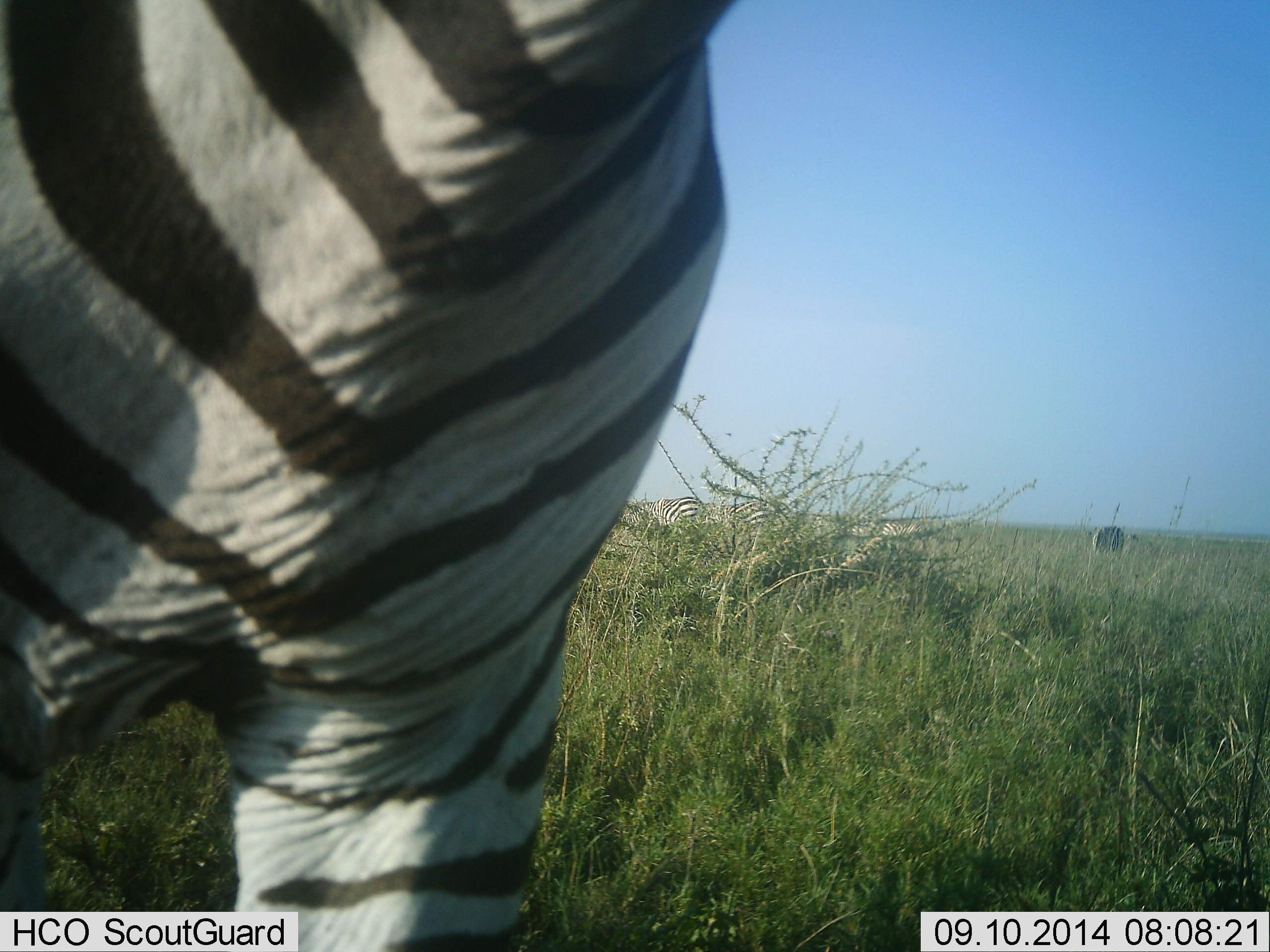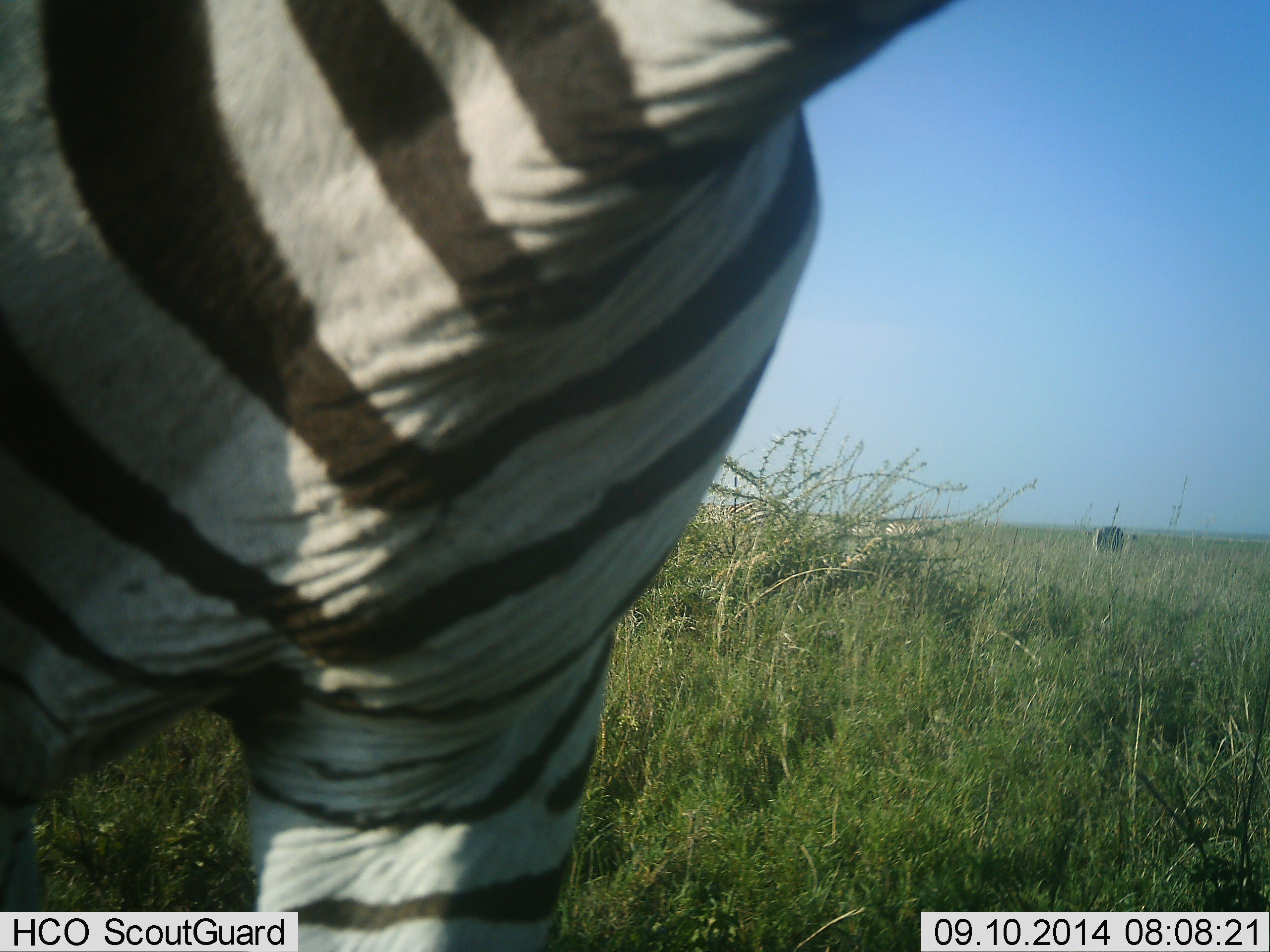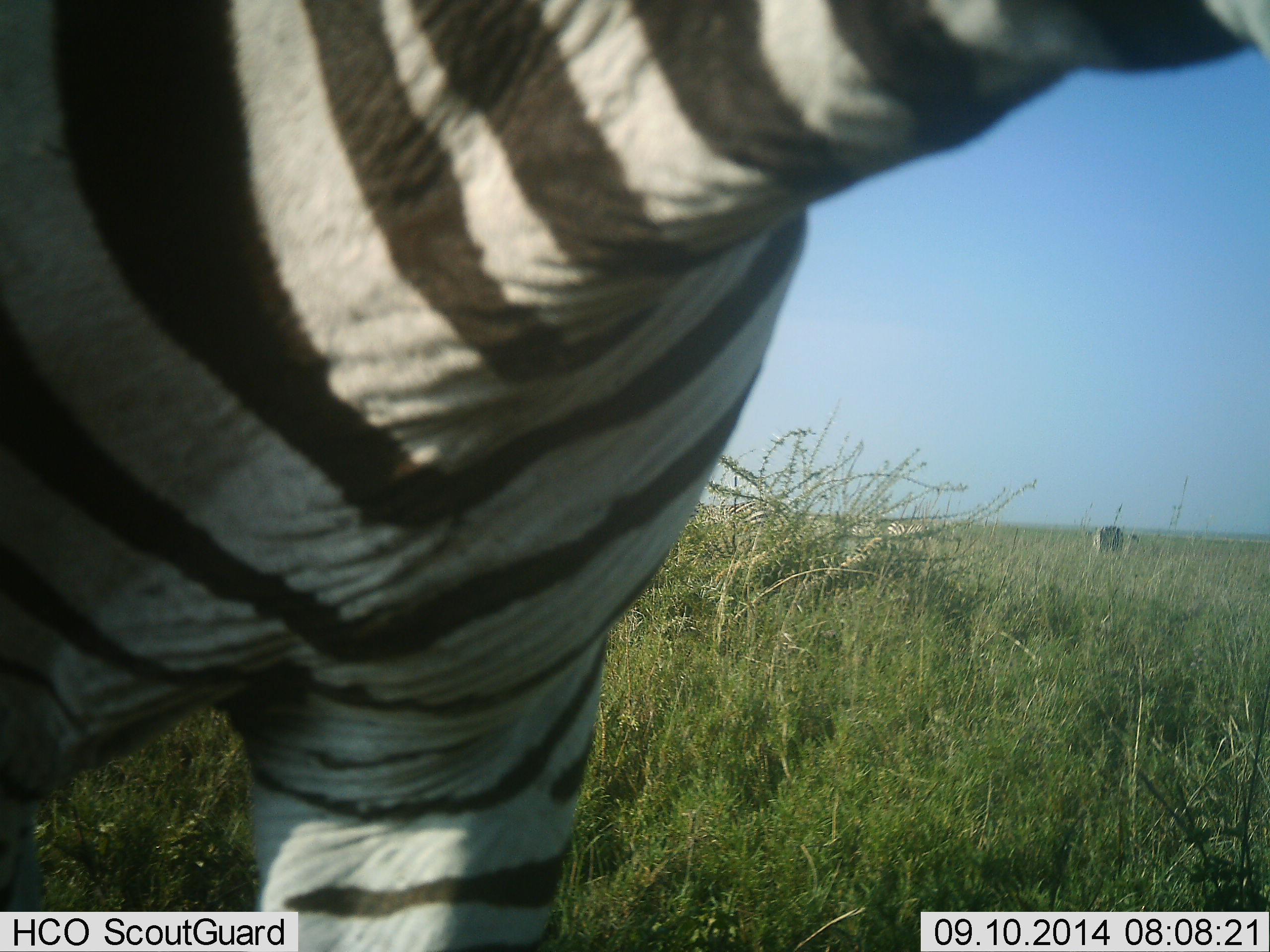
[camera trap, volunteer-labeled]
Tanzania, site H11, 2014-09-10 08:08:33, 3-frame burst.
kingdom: Animalia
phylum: Chordata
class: Mammalia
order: Perissodactyla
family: Equidae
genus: Equus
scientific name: Equus quagga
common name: plains zebra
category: zebra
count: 4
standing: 70%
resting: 0%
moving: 30%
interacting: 10%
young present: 0%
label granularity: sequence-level